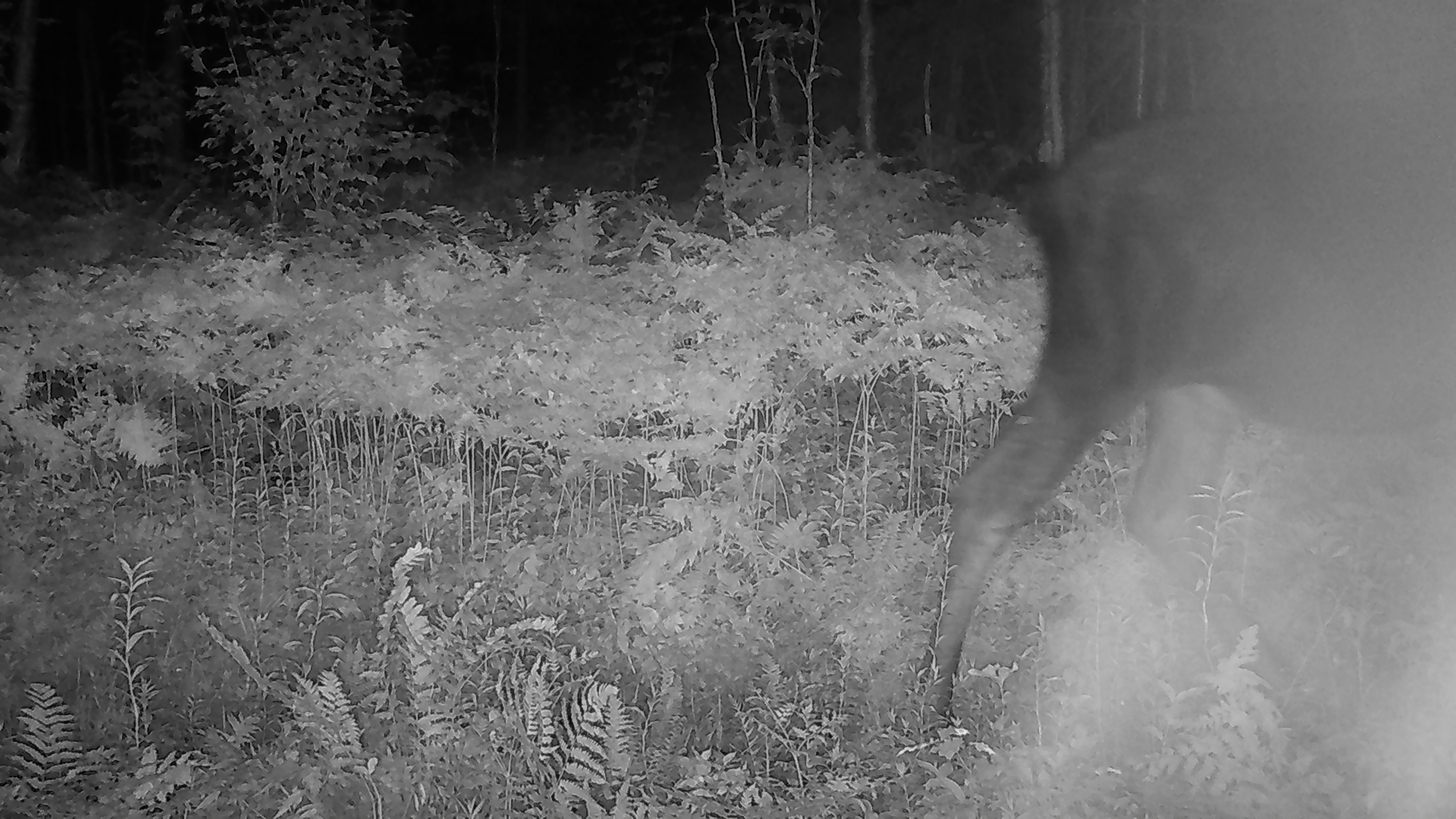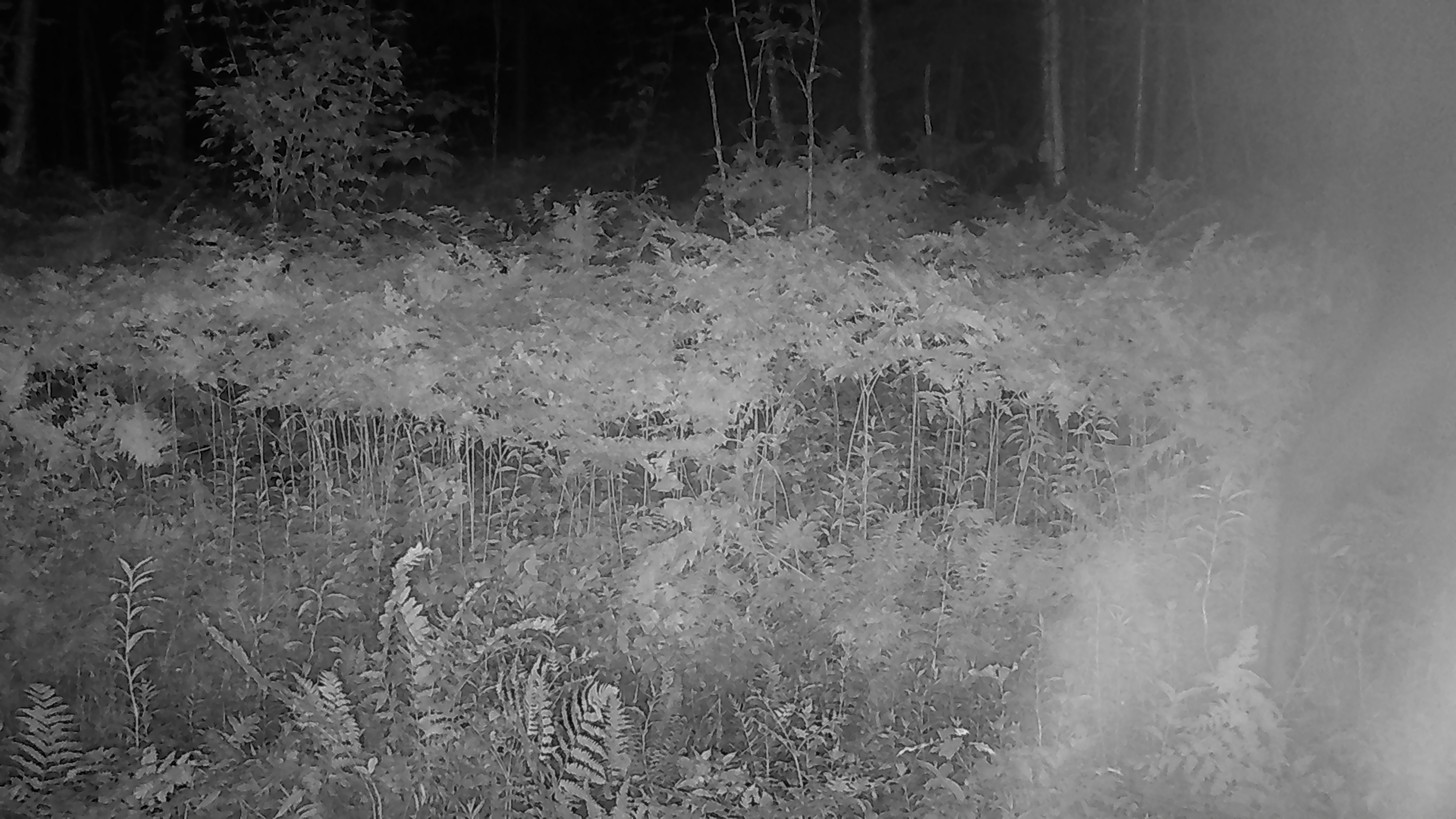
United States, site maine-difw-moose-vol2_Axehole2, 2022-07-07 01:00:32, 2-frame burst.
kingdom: Animalia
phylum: Chordata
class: Mammalia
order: Artiodactyla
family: Cervidae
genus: Alces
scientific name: Alces alces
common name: moose